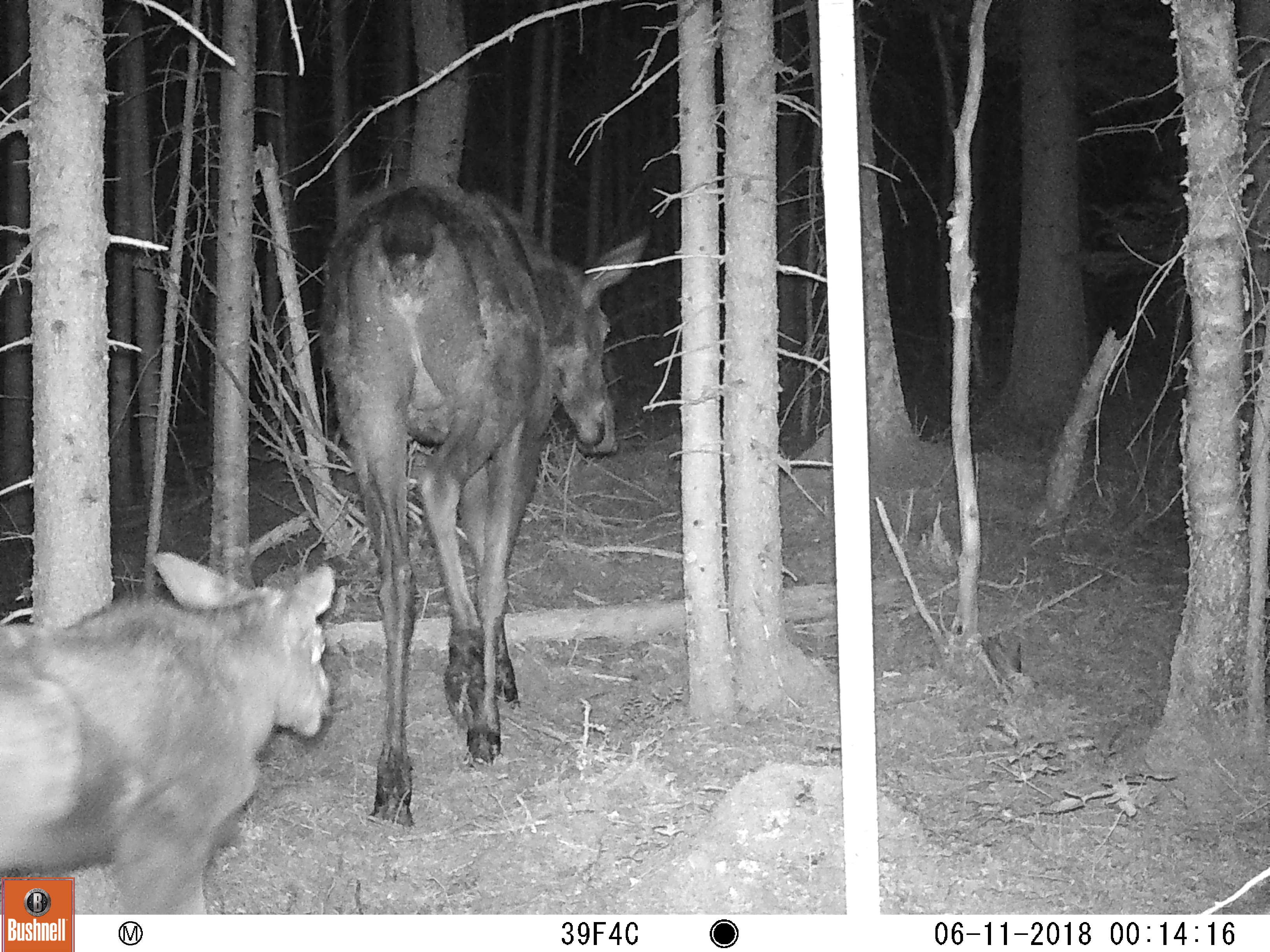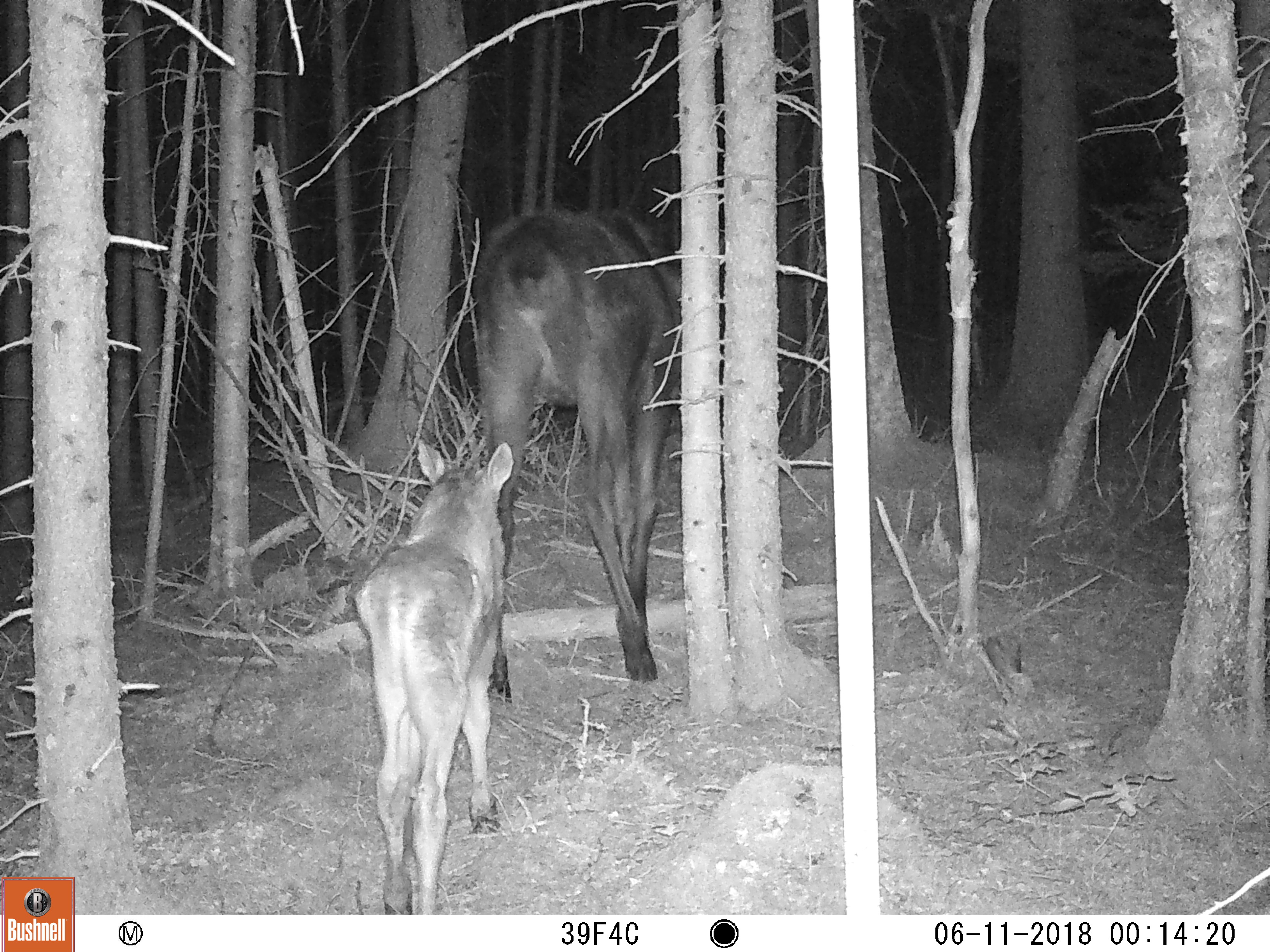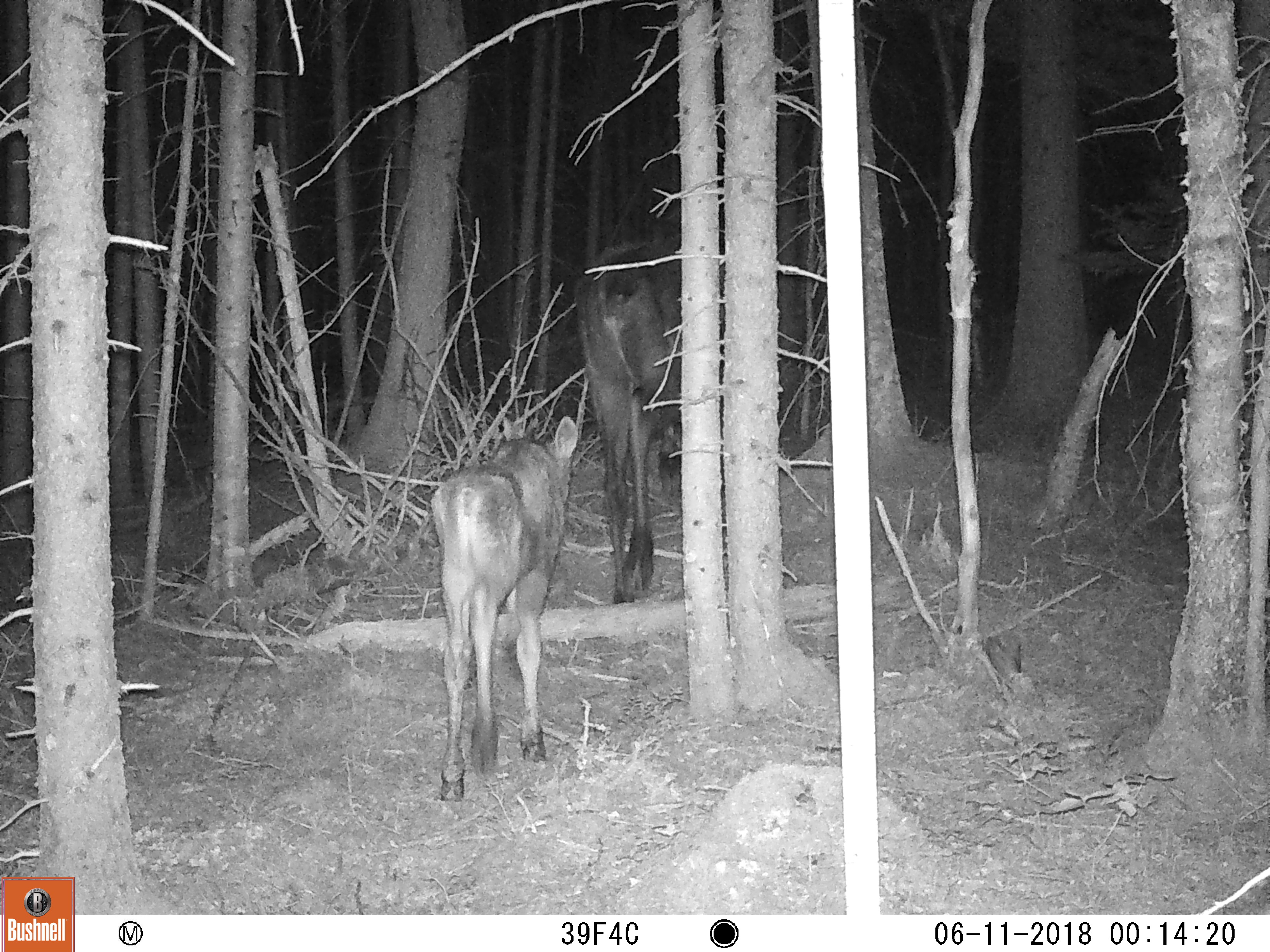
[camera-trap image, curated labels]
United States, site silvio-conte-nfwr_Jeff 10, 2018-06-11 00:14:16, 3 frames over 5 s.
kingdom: Animalia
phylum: Chordata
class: Mammalia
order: Artiodactyla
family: Cervidae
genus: Alces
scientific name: Alces alces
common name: moose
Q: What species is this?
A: Moose (Alces alces).